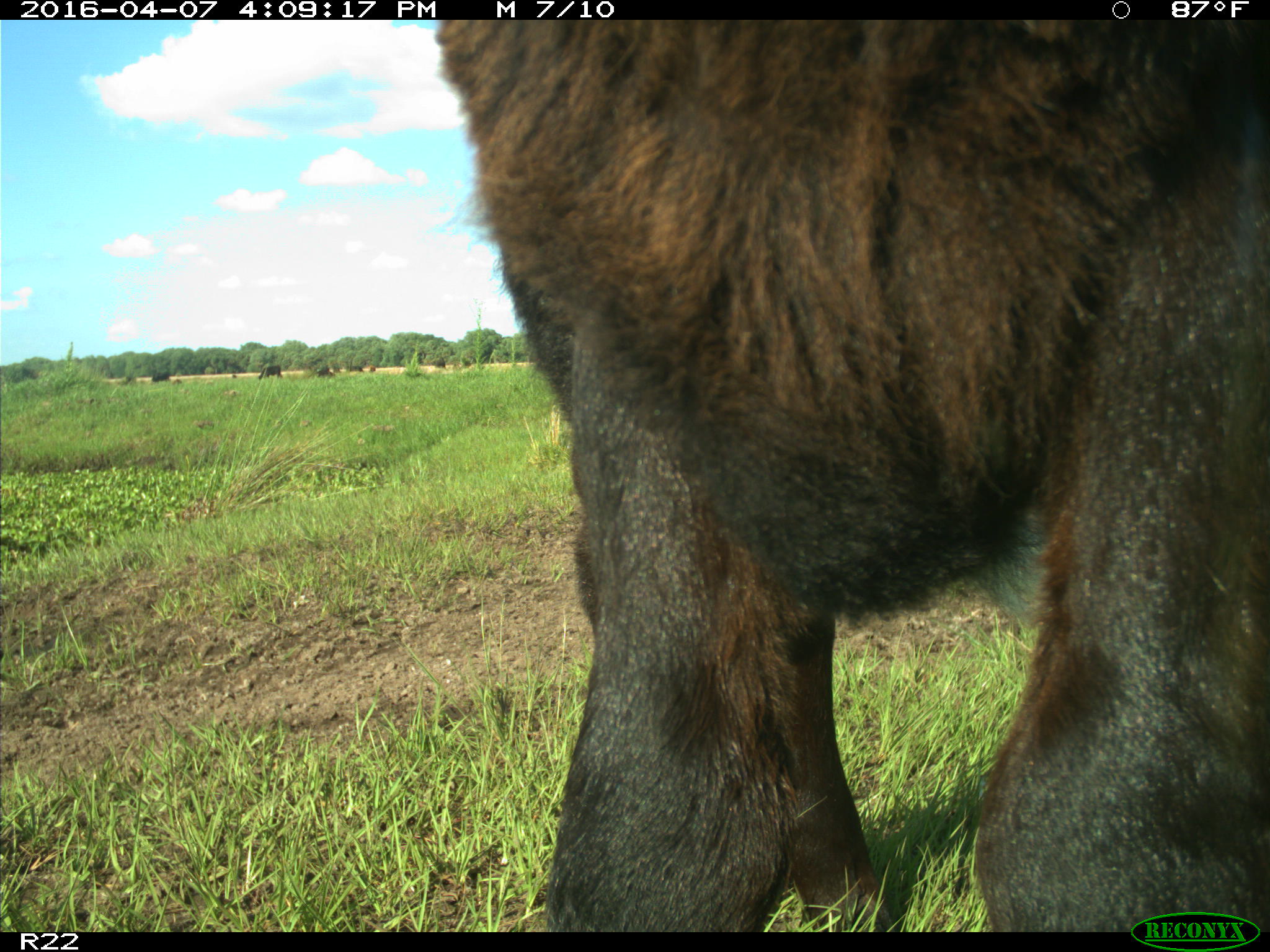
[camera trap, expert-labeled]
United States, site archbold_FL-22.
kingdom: Animalia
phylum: Chordata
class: Mammalia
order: Artiodactyla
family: Bovidae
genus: Bos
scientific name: Bos taurus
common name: domestic cow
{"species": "Bos taurus (domestic cow)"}